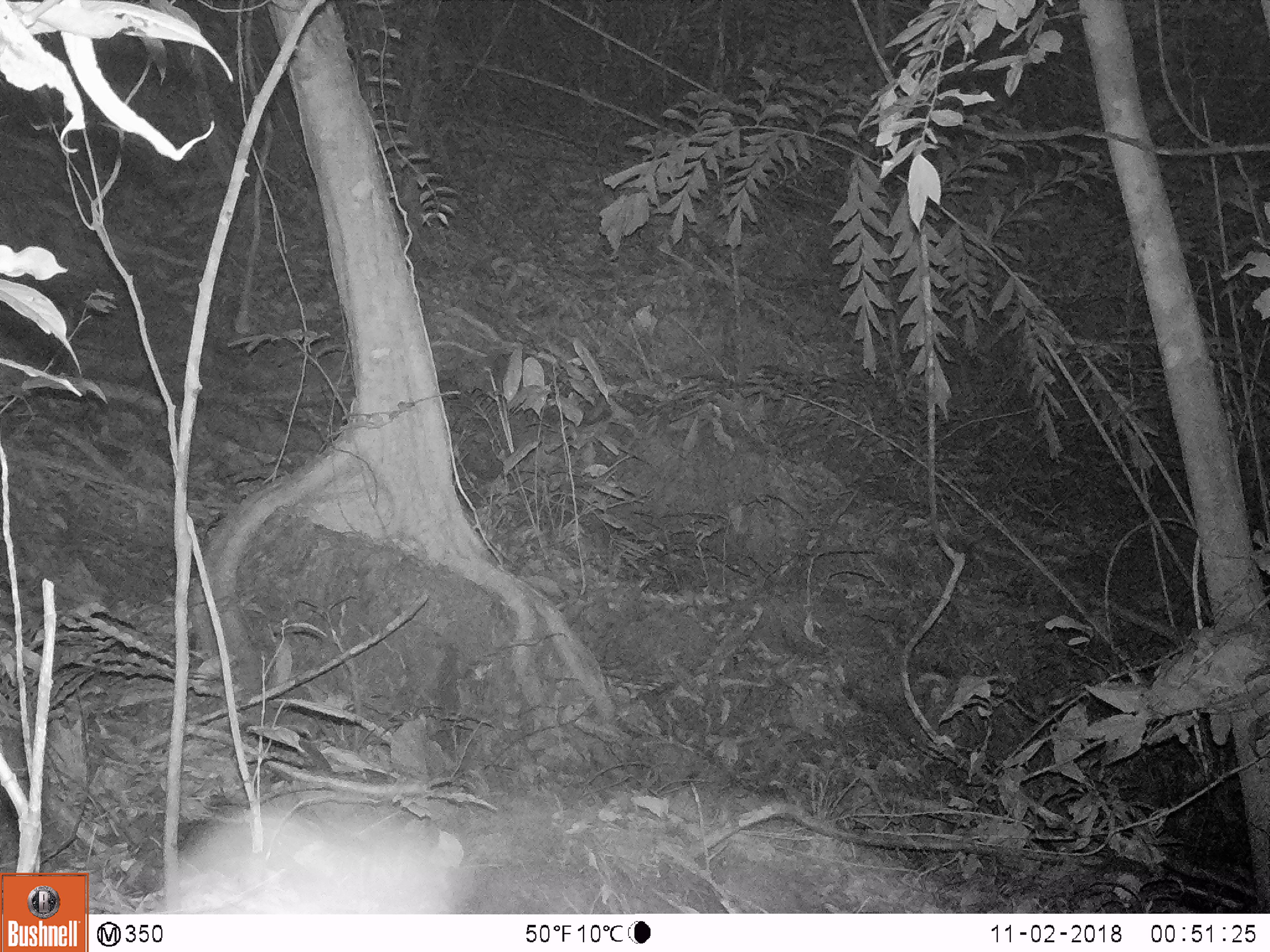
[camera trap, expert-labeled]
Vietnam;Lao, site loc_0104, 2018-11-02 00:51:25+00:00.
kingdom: Animalia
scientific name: Animalia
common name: animal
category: unidentified animal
Unidentified animal (animal) (Animalia). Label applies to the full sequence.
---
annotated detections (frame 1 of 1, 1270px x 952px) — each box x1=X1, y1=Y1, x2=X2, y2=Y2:
unidentified animal: x1=150, y1=799, x2=484, y2=914